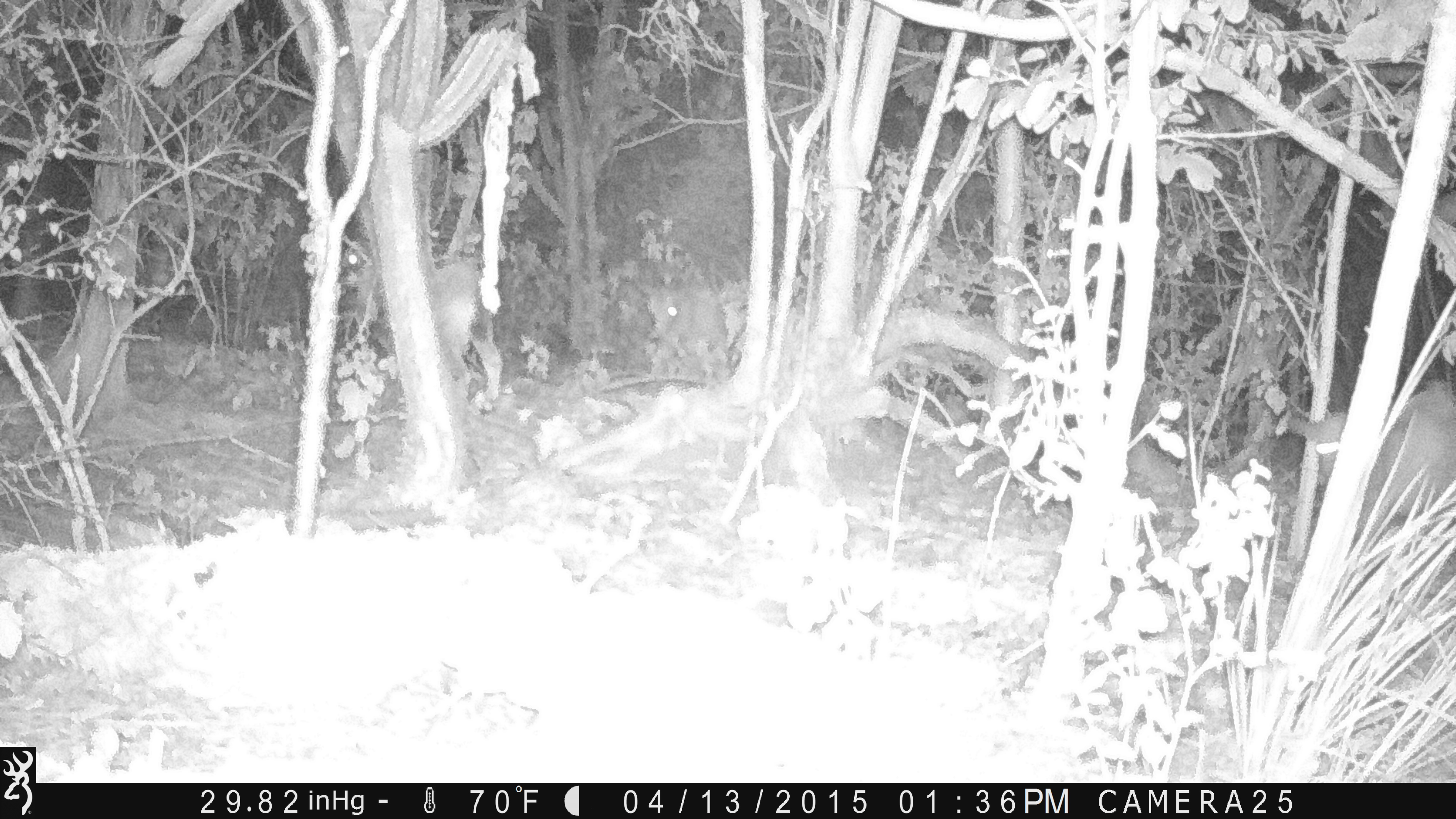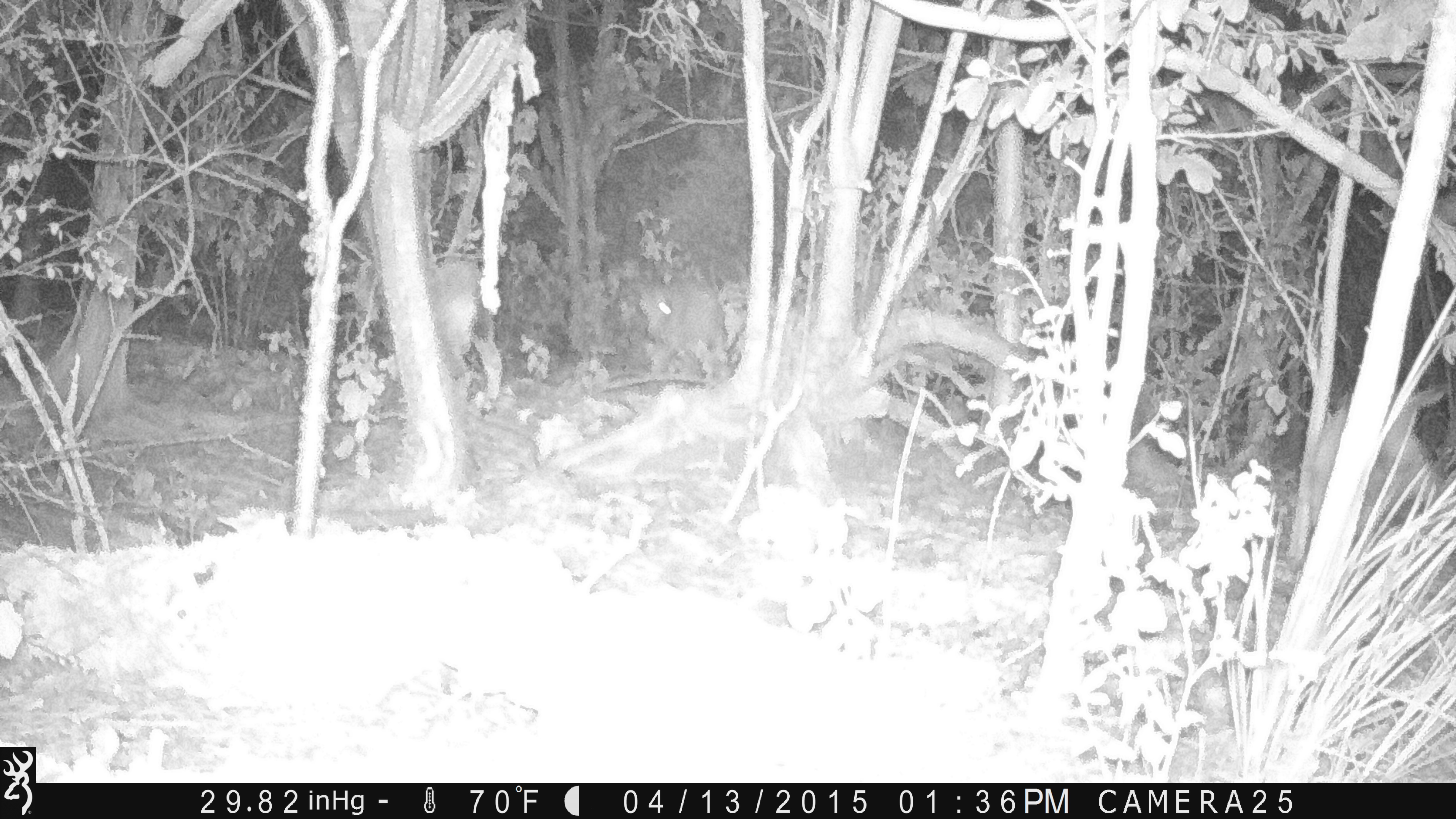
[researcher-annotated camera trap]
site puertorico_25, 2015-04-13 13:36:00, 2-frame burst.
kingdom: Animalia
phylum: Chordata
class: Mammalia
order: Artiodactyla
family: Bovidae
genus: Capra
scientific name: Capra hircus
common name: goat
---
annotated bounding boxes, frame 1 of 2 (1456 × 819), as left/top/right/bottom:
goat: 1271/383/1456/567; 339/241/494/407; 638/281/734/388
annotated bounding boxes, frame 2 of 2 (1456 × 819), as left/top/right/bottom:
goat: 1284/393/1443/555; 354/254/493/398; 634/278/735/388